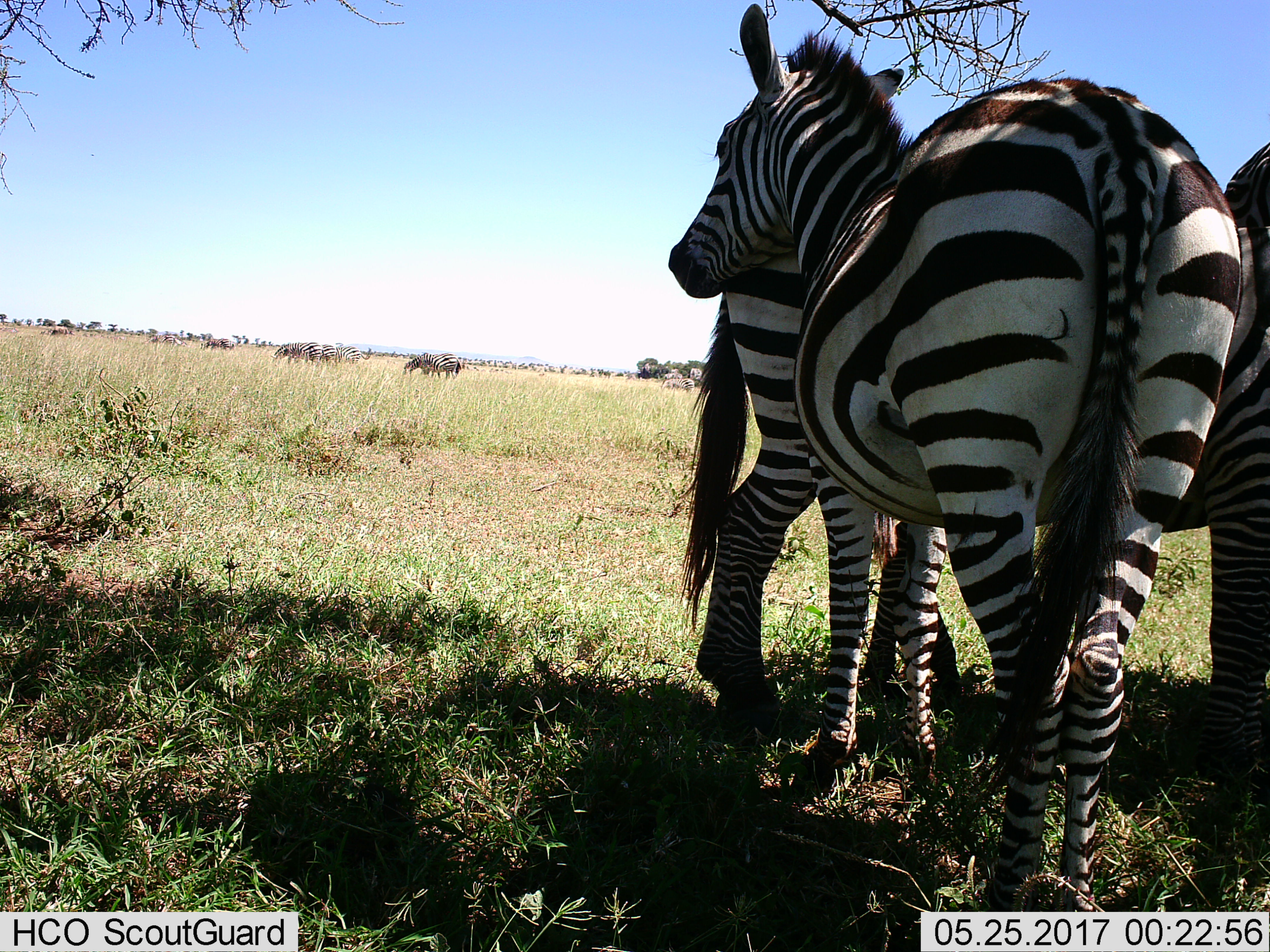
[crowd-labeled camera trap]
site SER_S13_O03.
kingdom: Animalia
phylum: Chordata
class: Mammalia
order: Perissodactyla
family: Equidae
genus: Equus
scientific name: Equus quagga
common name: plains zebra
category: zebraplains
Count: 6.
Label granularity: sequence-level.